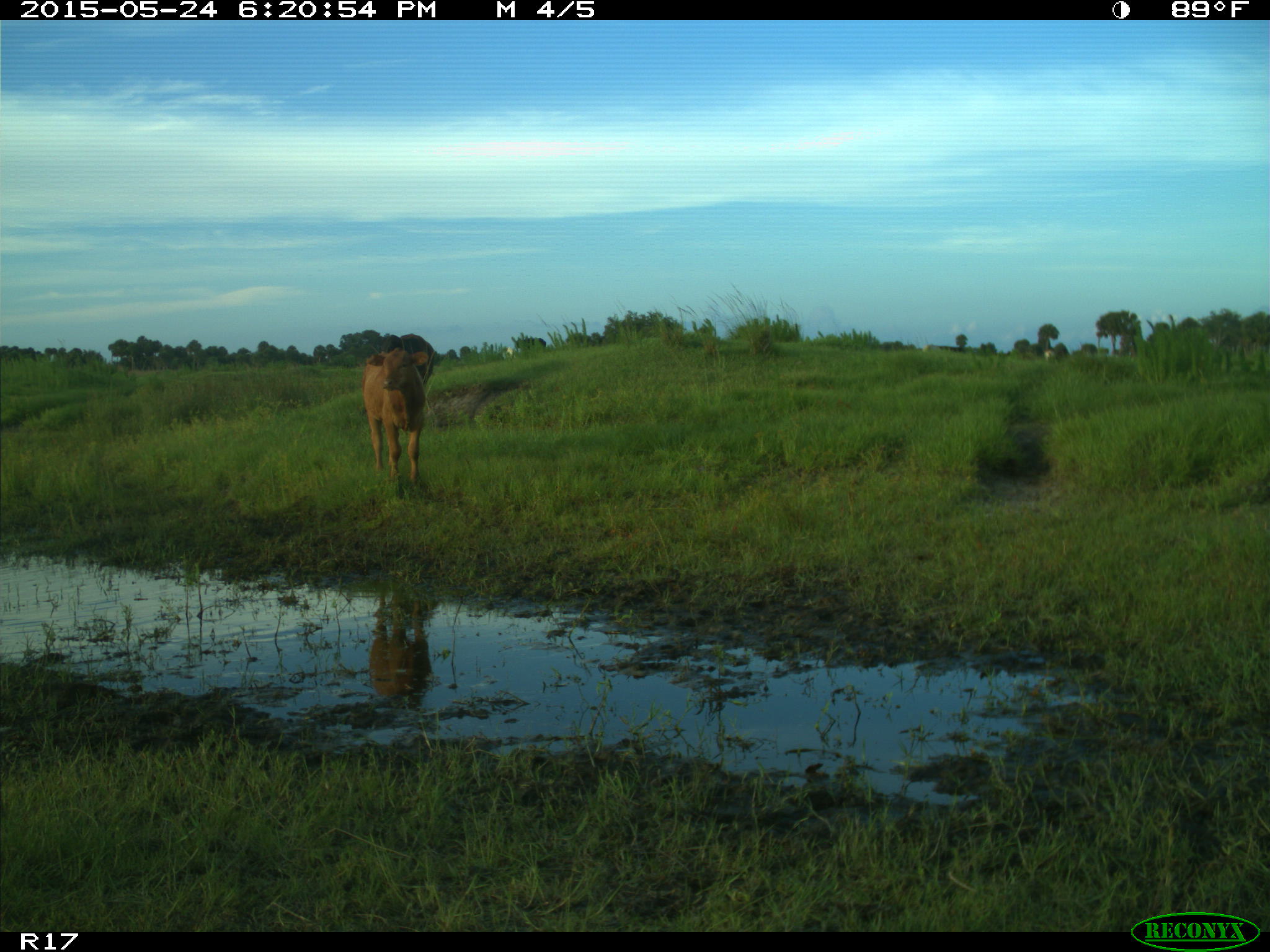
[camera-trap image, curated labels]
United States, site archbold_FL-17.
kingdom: Animalia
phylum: Chordata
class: Mammalia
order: Artiodactyla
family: Bovidae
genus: Bos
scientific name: Bos taurus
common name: domestic cow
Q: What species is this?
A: Bos taurus (domestic cow).